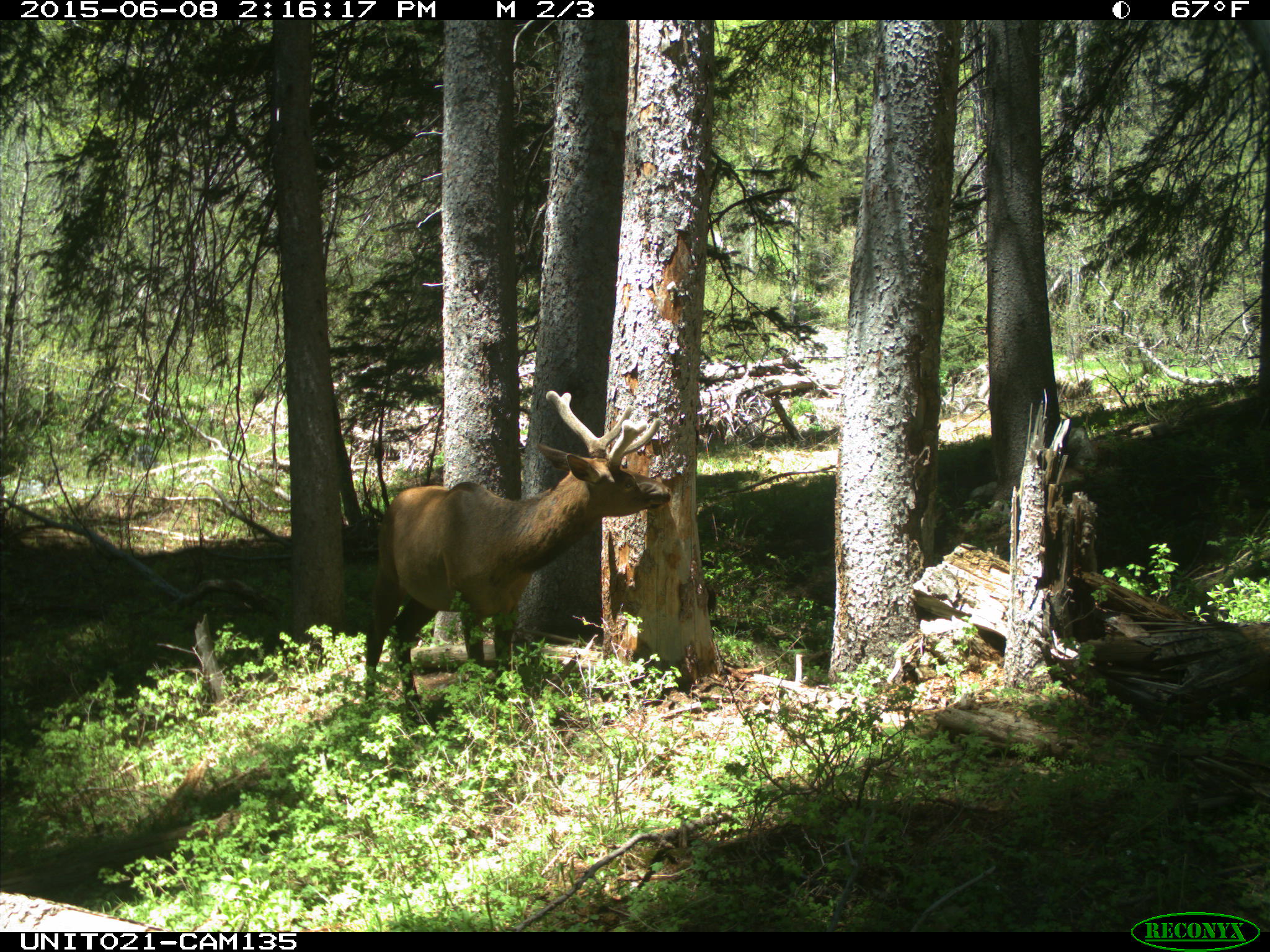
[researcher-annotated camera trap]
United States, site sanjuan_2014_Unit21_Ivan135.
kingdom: Animalia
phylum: Chordata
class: Mammalia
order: Artiodactyla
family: Cervidae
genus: Cervus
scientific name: Cervus elaphus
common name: red deer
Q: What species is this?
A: Cervus elaphus (red deer).